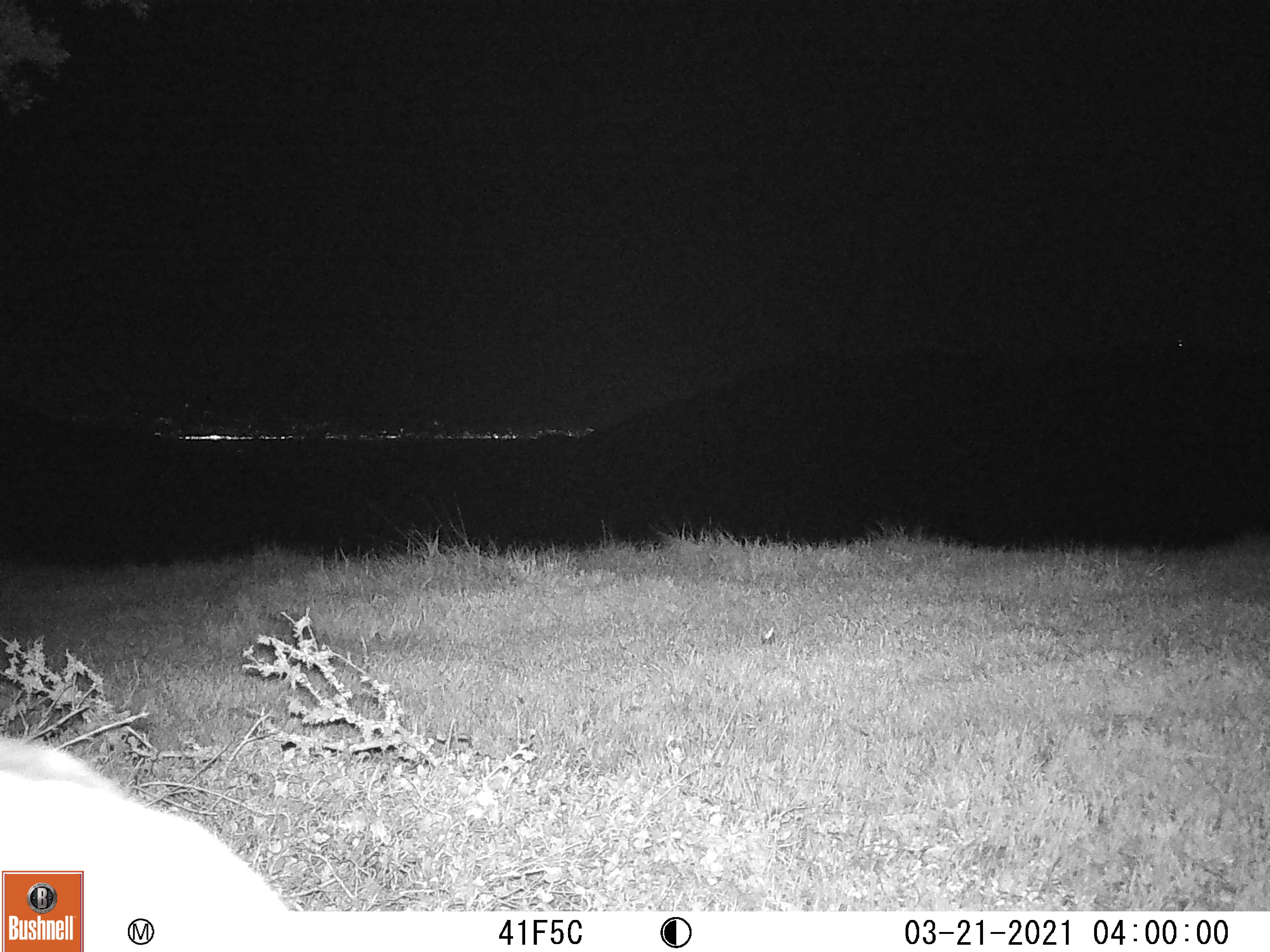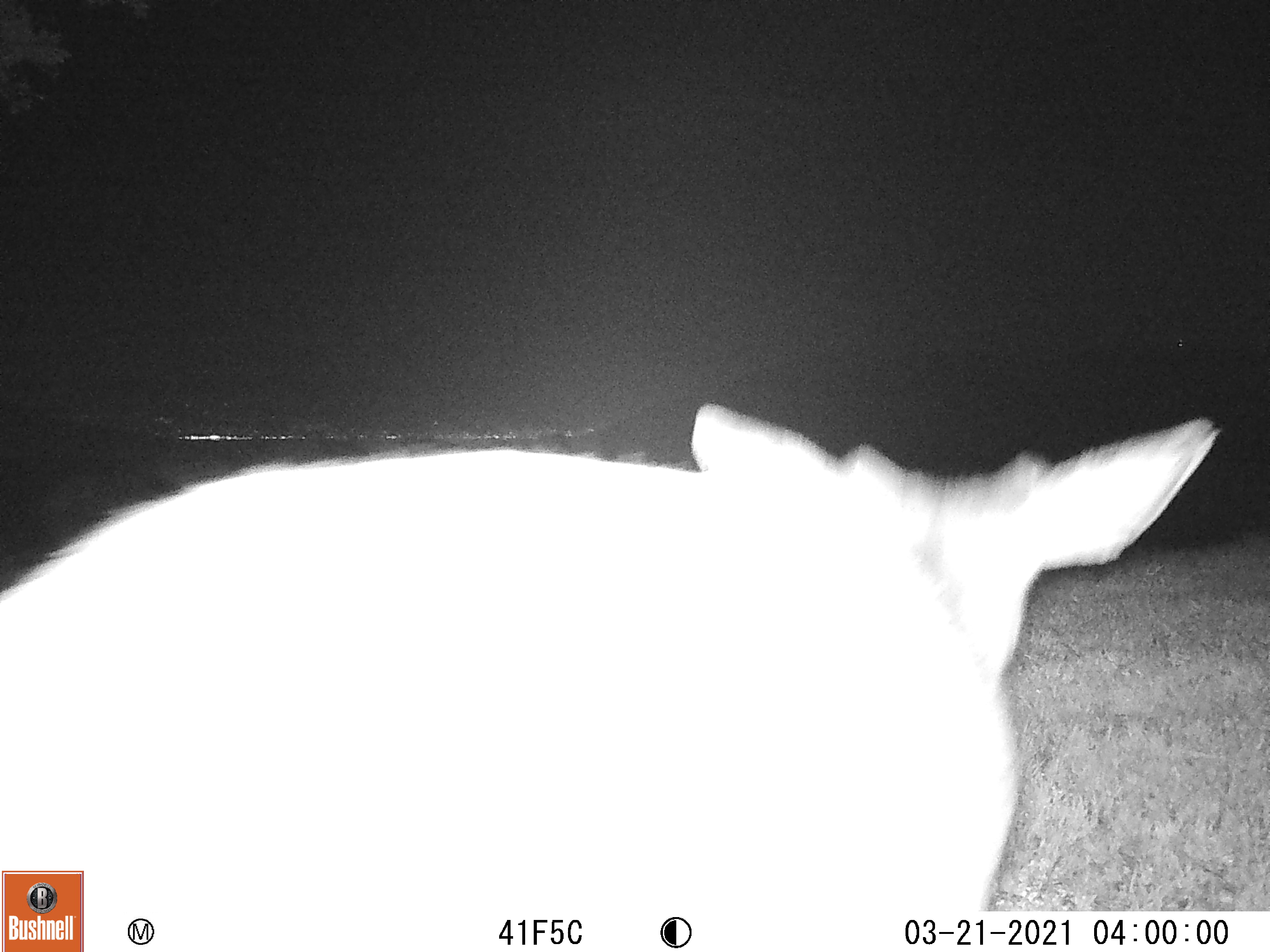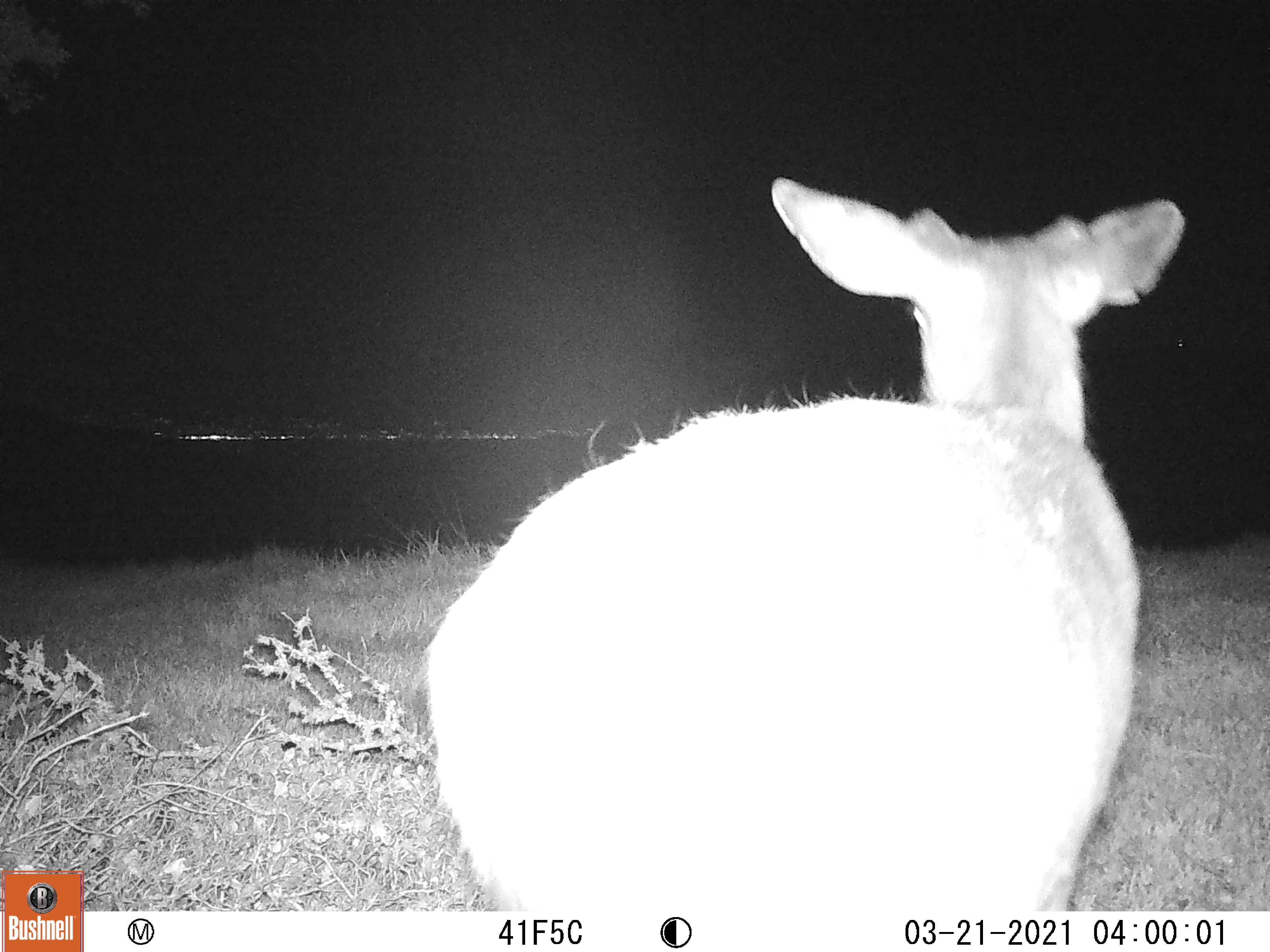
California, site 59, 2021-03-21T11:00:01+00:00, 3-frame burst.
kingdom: Animalia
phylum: Chordata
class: Mammalia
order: Artiodactyla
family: Cervidae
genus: Odocoileus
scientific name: Odocoileus hemionus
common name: mule deer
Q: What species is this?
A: Mule deer (Odocoileus hemionus).